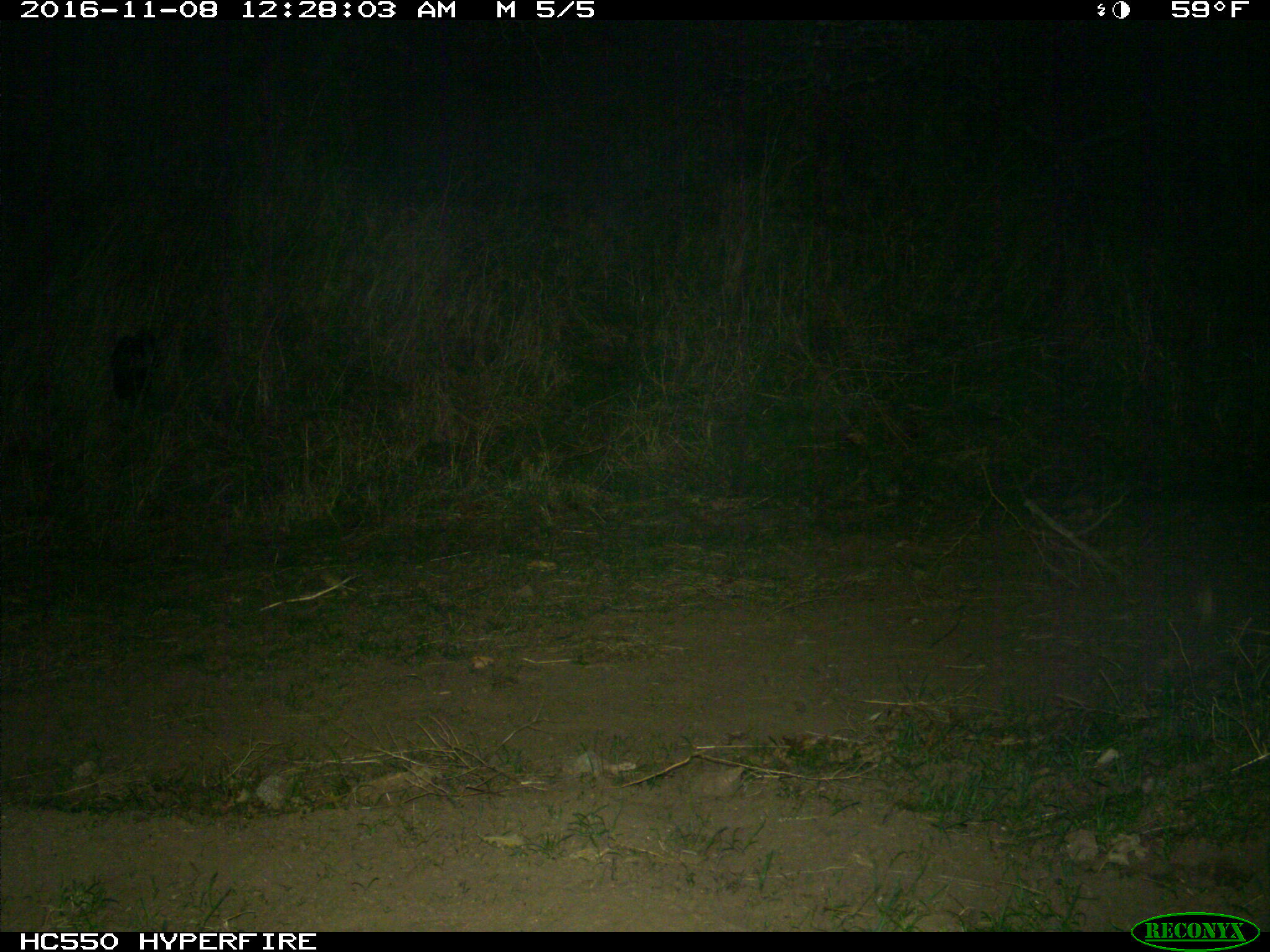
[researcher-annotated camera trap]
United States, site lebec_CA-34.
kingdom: Animalia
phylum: Chordata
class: Mammalia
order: Carnivora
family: Mephitidae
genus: Mephitis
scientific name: Mephitis mephitis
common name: striped skunk